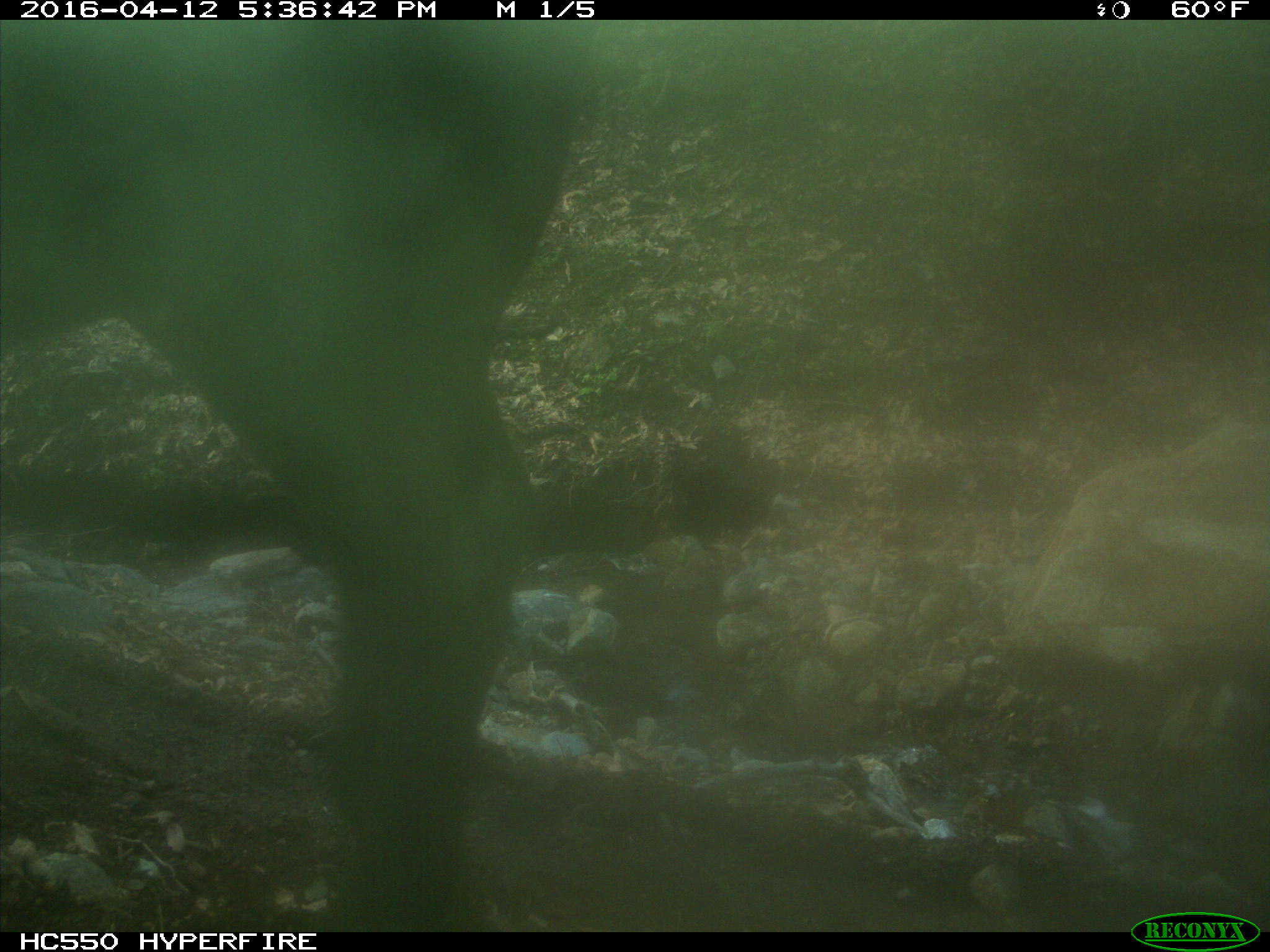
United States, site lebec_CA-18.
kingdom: Animalia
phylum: Chordata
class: Mammalia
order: Artiodactyla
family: Bovidae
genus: Bos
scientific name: Bos taurus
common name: domestic cow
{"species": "Bos taurus (domestic cow)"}